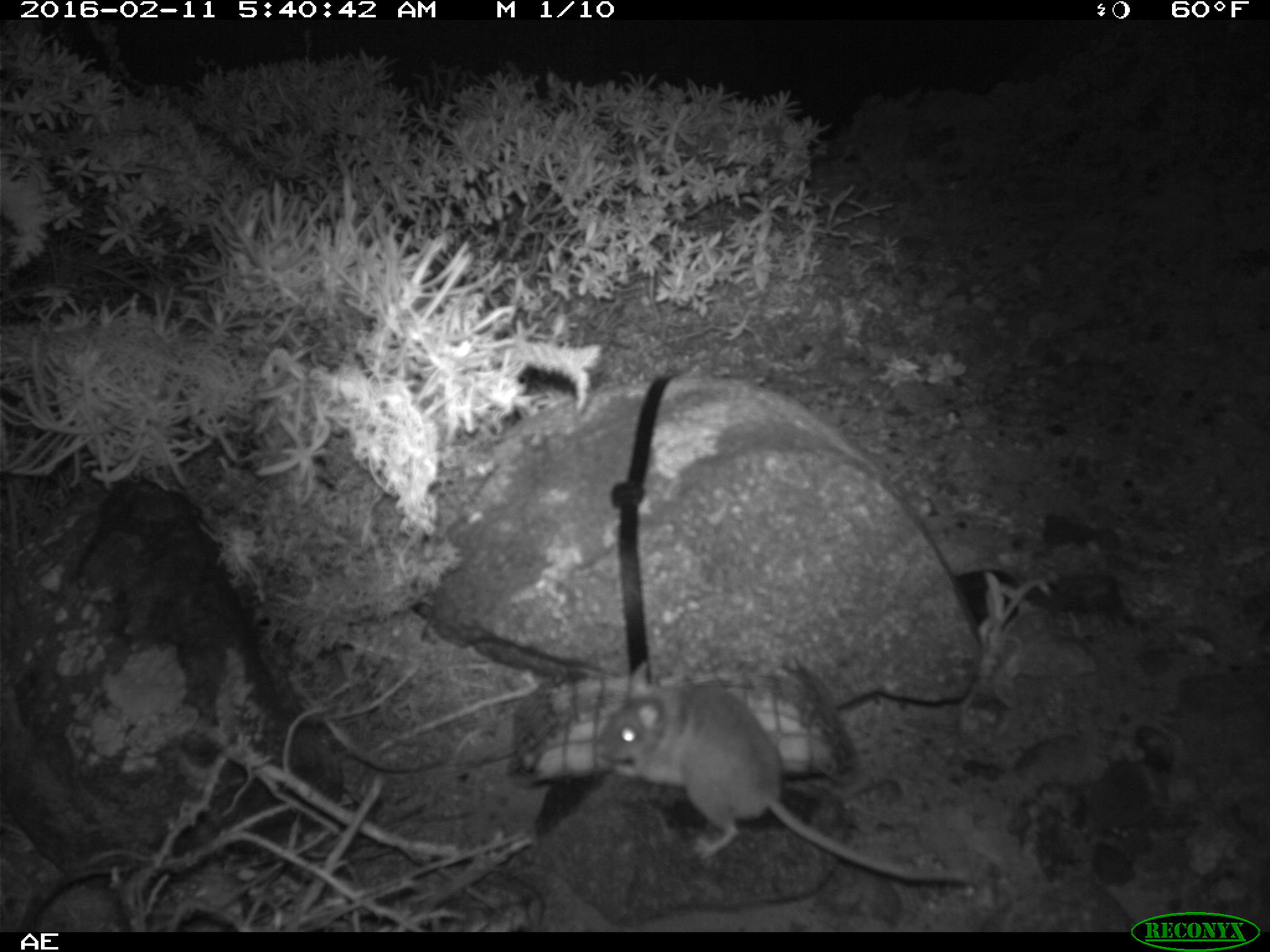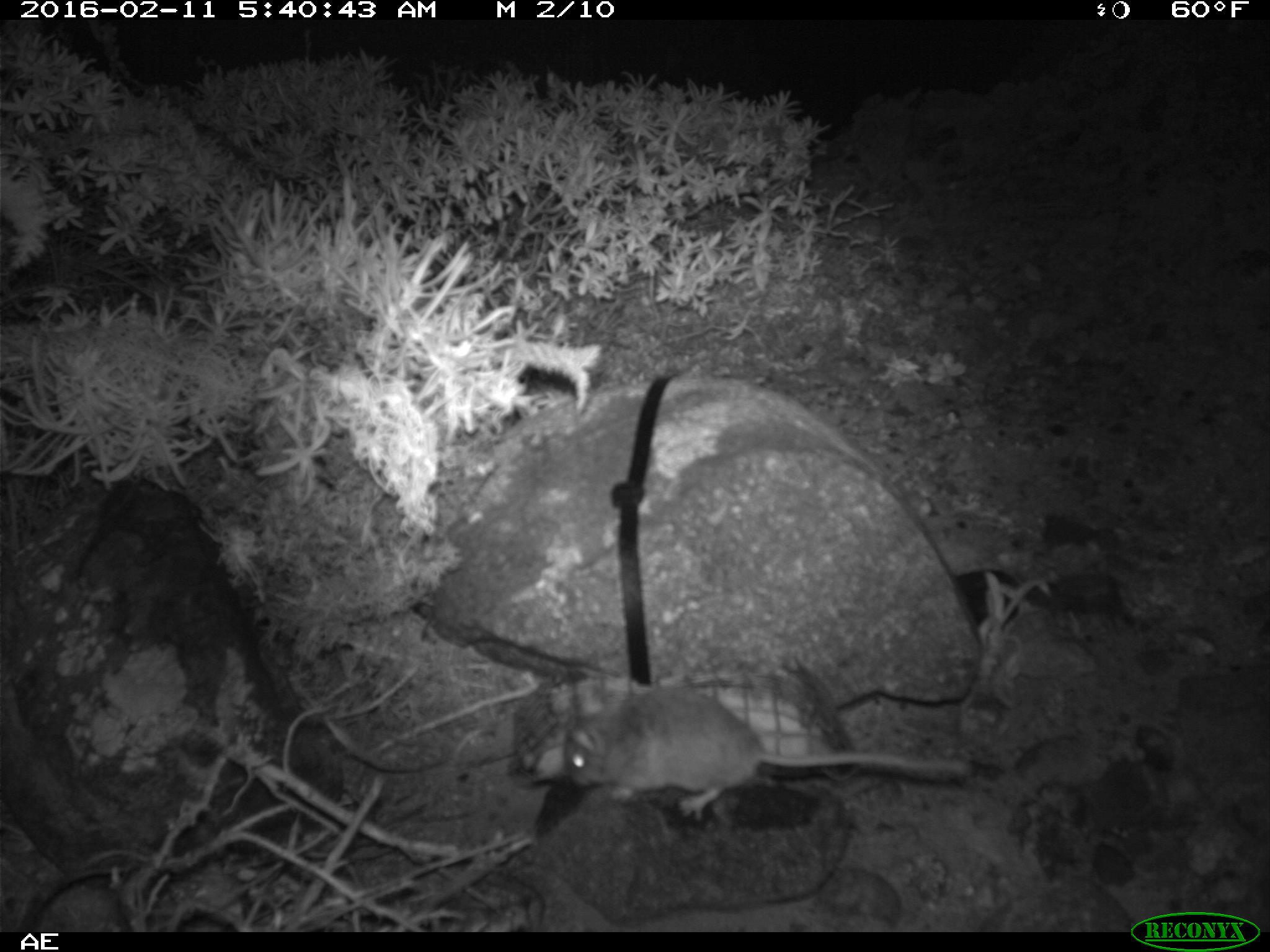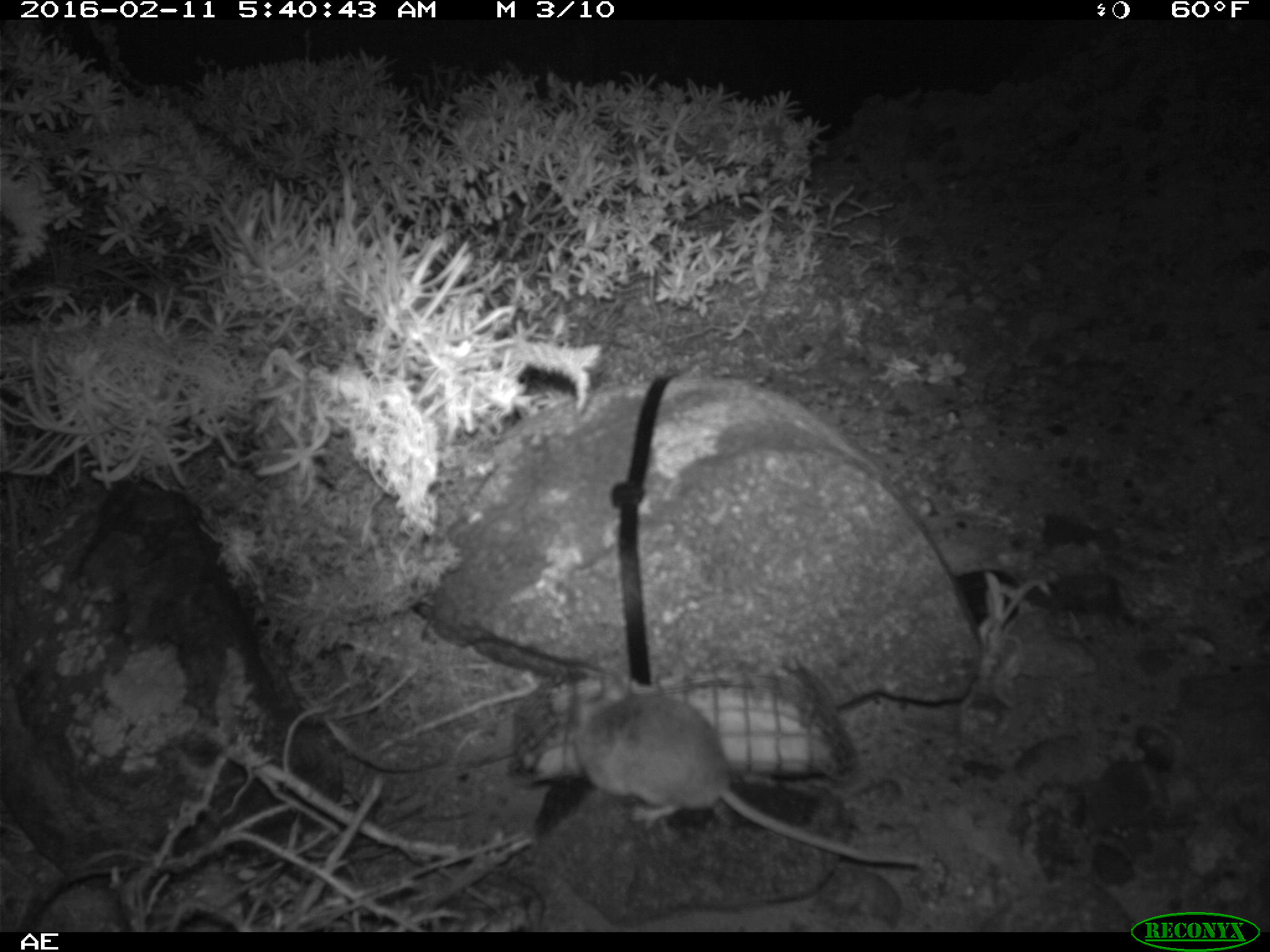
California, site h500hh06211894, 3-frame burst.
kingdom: Animalia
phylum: Chordata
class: Mammalia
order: Rodentia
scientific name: Rodentia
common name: rodent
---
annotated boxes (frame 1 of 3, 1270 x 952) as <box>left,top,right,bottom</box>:
rodent: <box>593,660,969,881</box>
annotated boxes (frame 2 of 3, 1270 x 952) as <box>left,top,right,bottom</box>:
rodent: <box>562,685,972,822</box>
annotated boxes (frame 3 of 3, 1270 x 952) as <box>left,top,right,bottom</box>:
rodent: <box>564,671,920,866</box>